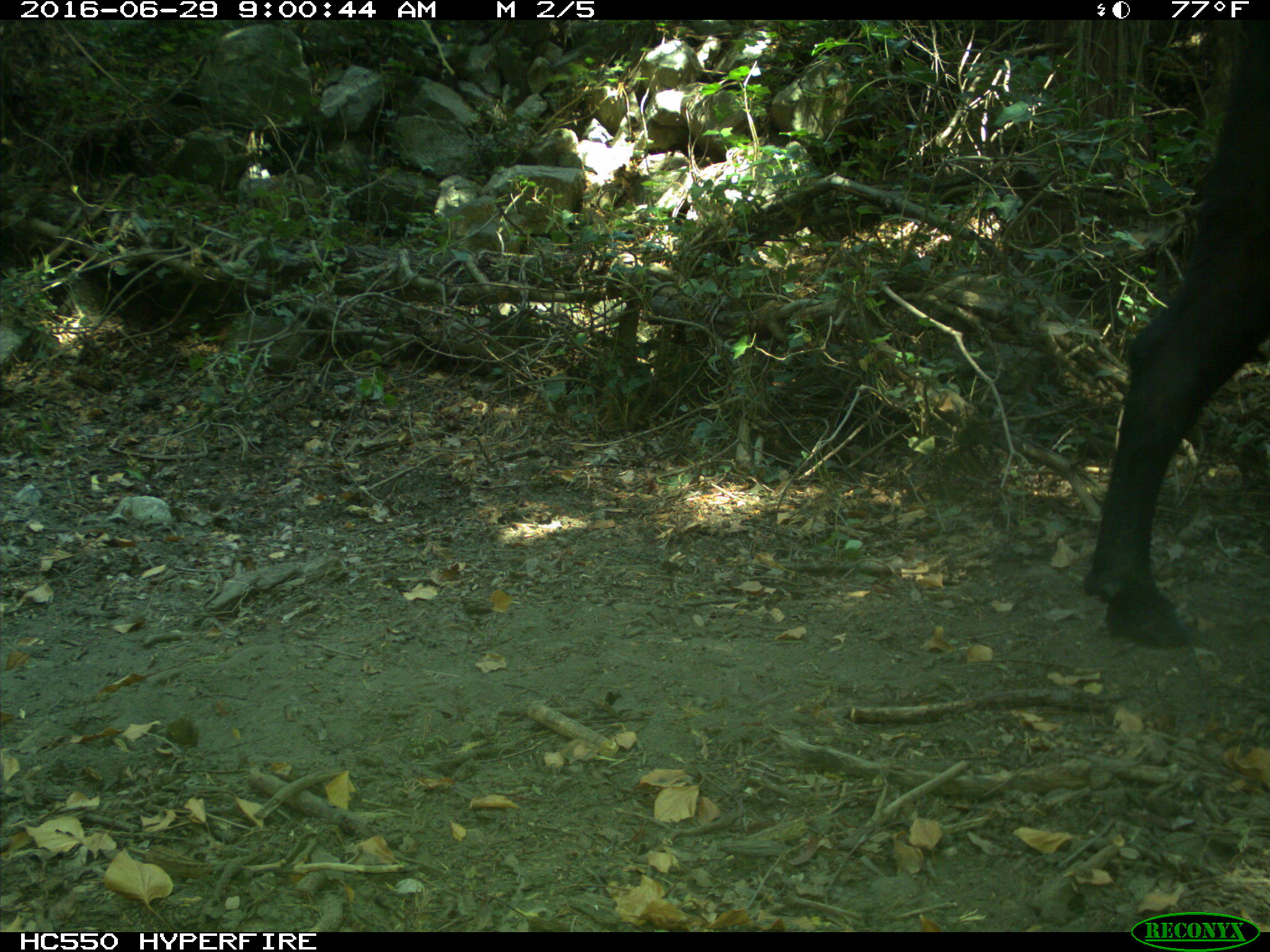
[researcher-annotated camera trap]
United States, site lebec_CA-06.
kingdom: Animalia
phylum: Chordata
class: Mammalia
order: Artiodactyla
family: Bovidae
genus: Bos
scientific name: Bos taurus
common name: domestic cow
Bos taurus (domestic cow).